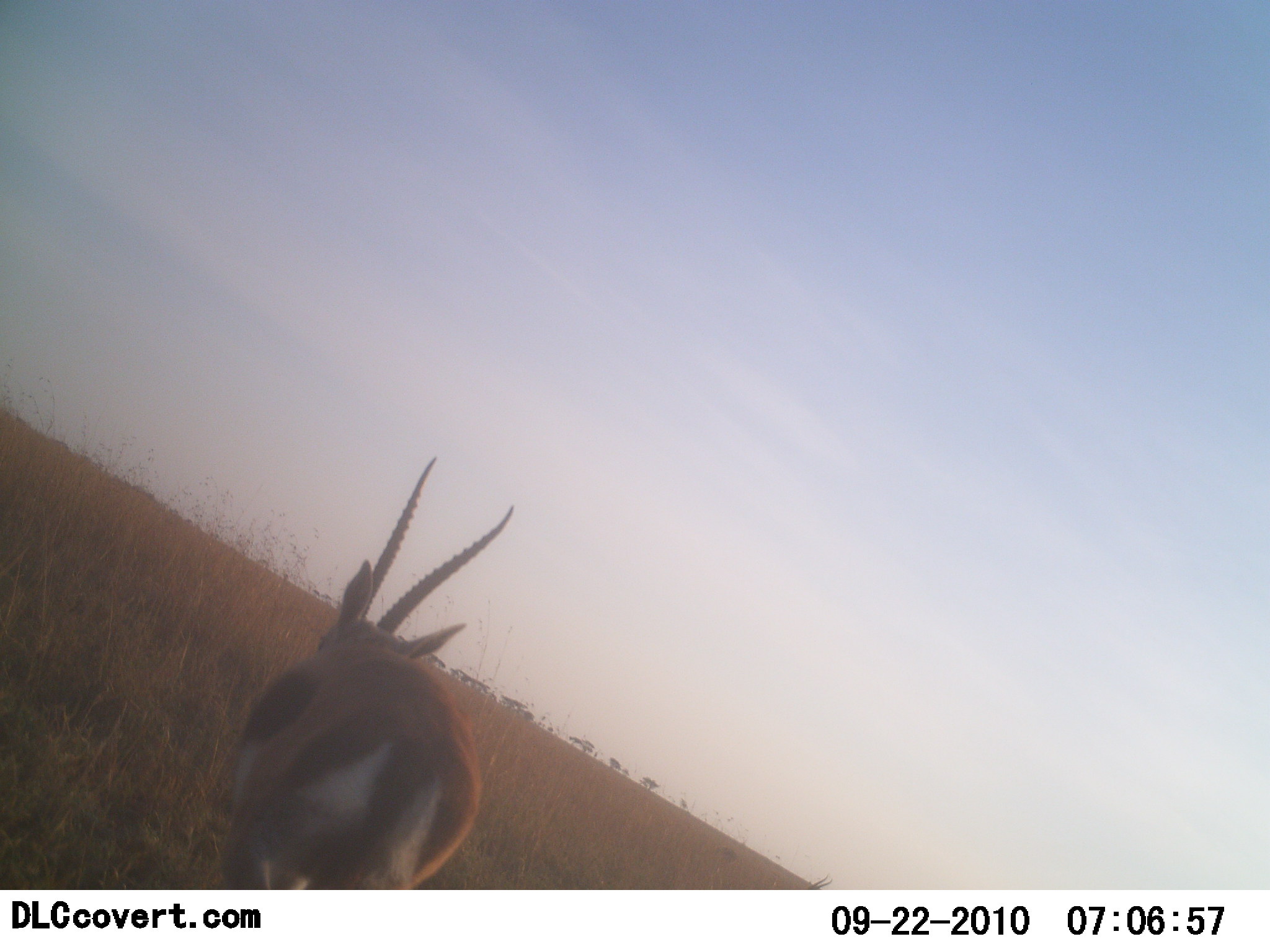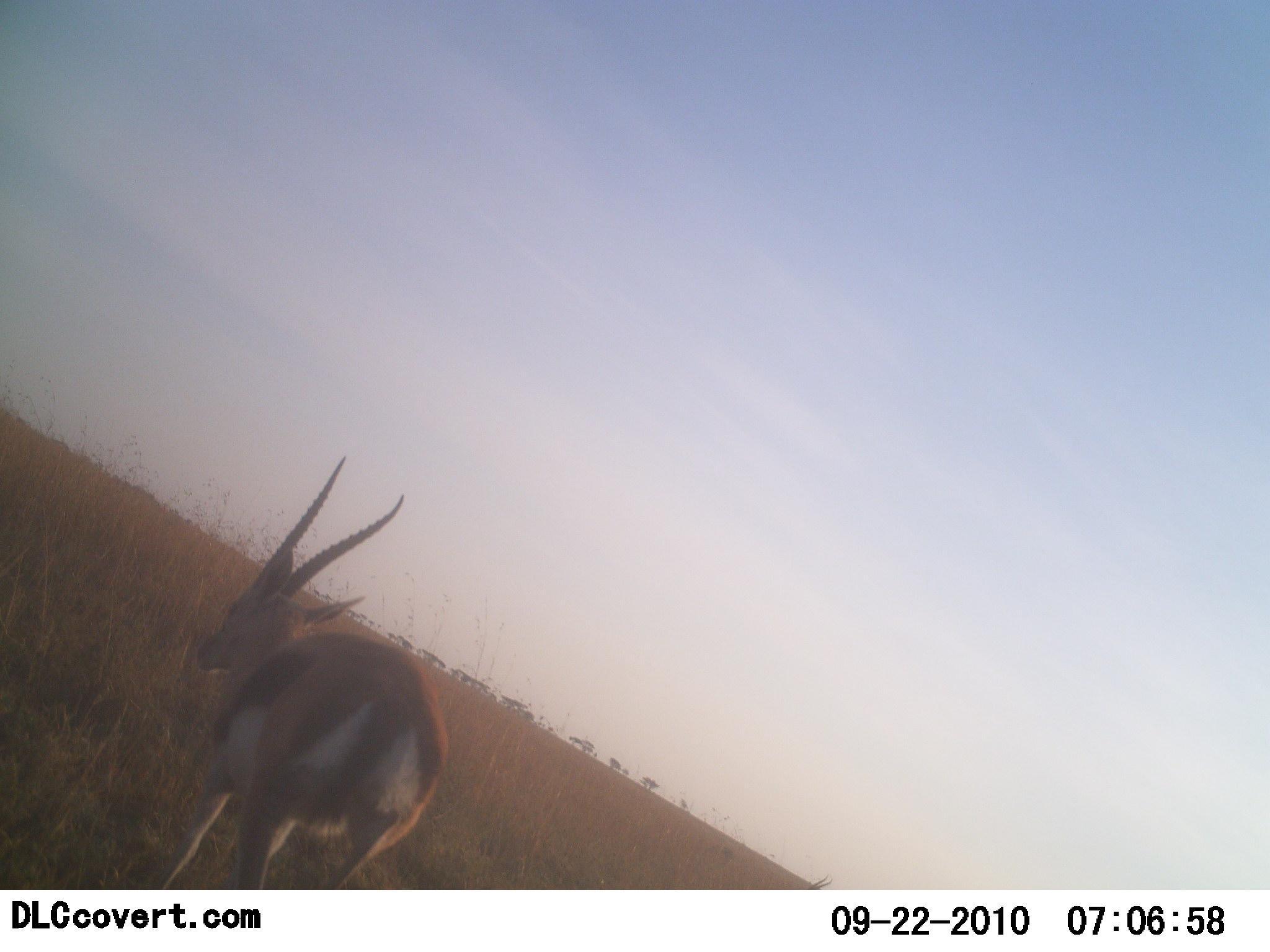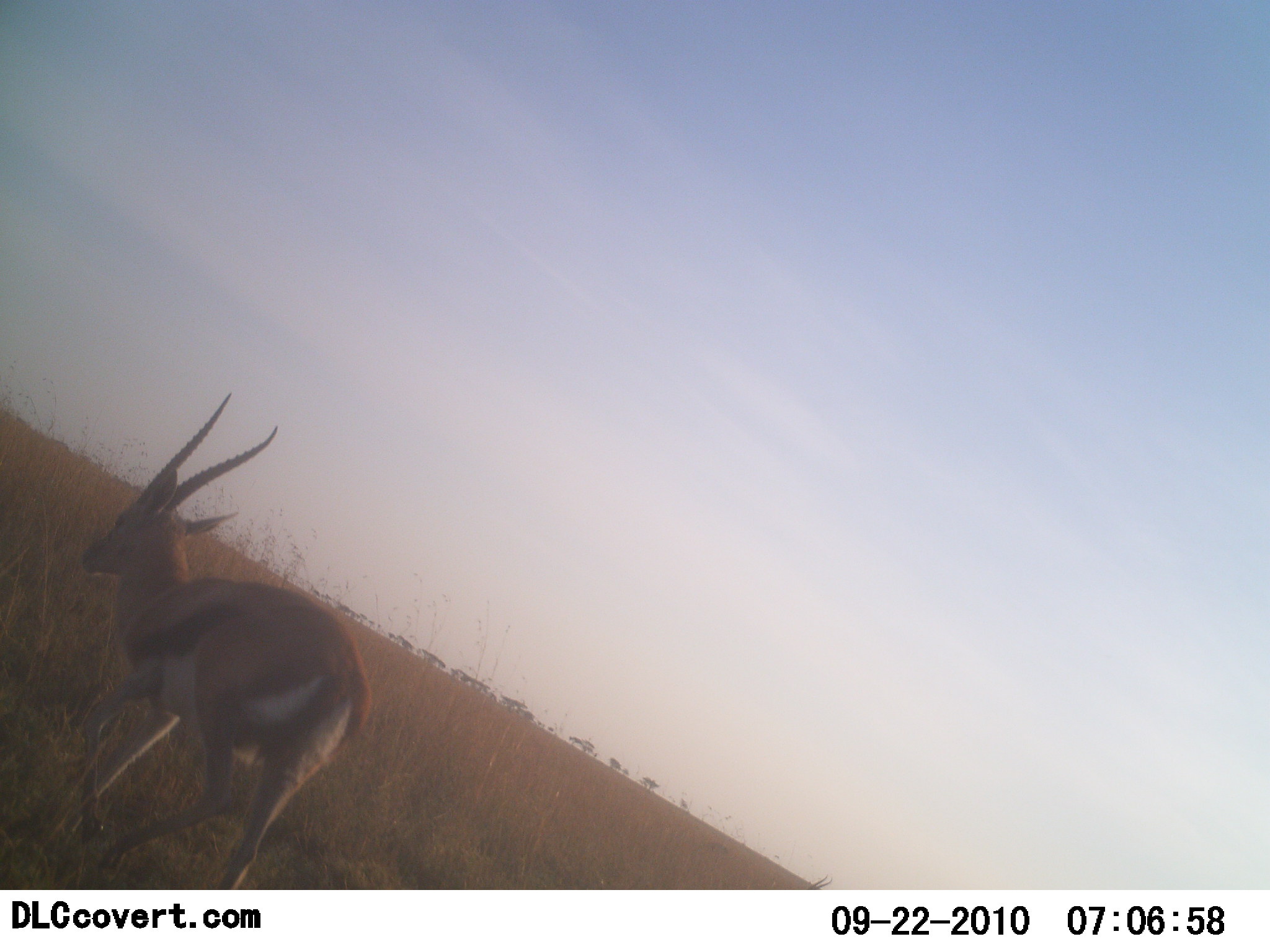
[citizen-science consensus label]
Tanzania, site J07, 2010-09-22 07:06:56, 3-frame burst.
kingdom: Animalia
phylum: Chordata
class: Mammalia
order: Artiodactyla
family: Bovidae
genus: Eudorcas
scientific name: Eudorcas thomsonii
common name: thomson's gazelle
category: gazellethomsons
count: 1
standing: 31%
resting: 0%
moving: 77%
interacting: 0%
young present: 0%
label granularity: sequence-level